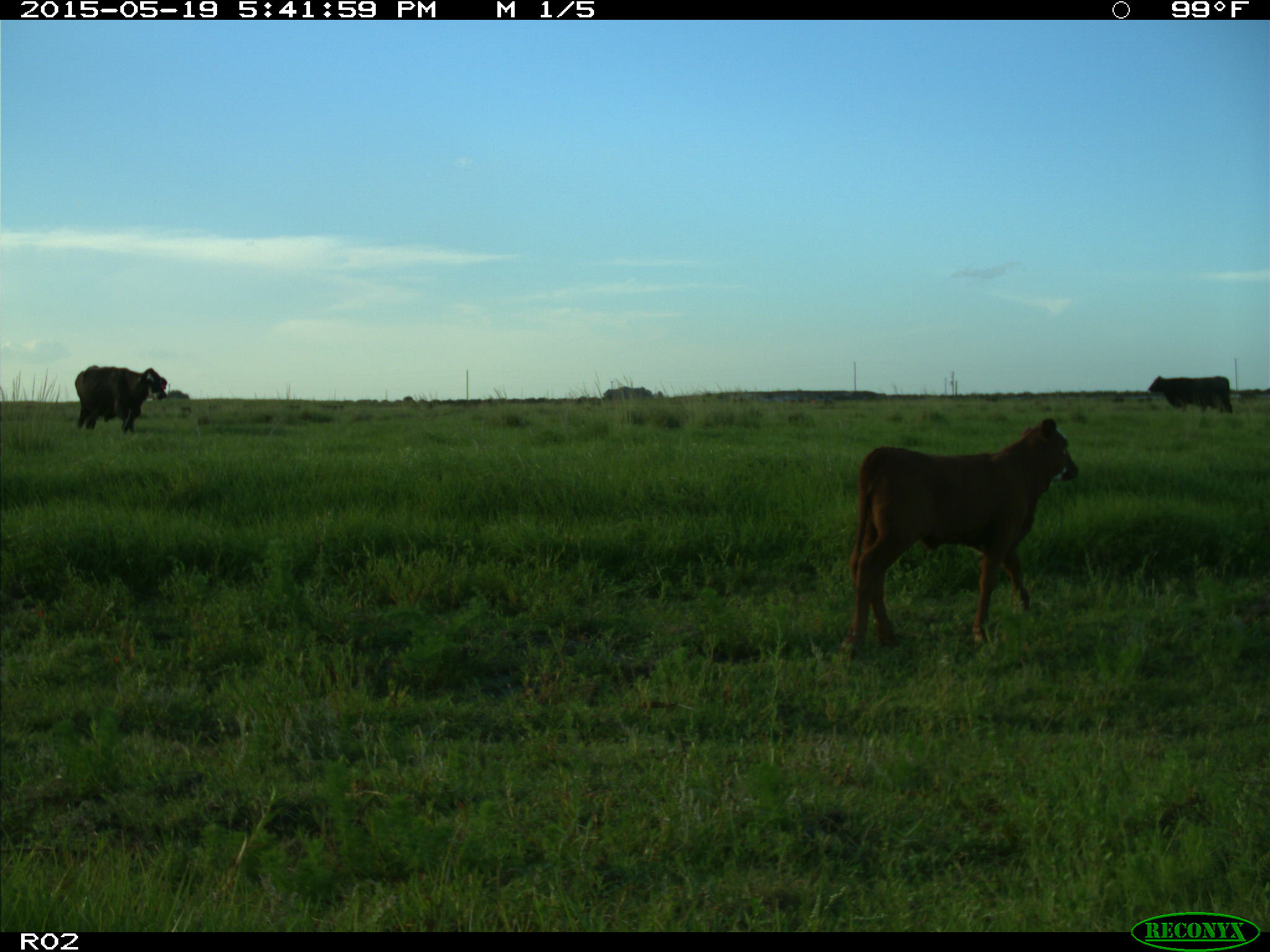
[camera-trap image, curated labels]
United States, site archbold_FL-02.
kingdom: Animalia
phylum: Chordata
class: Mammalia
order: Artiodactyla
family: Bovidae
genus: Bos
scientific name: Bos taurus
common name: domestic cow